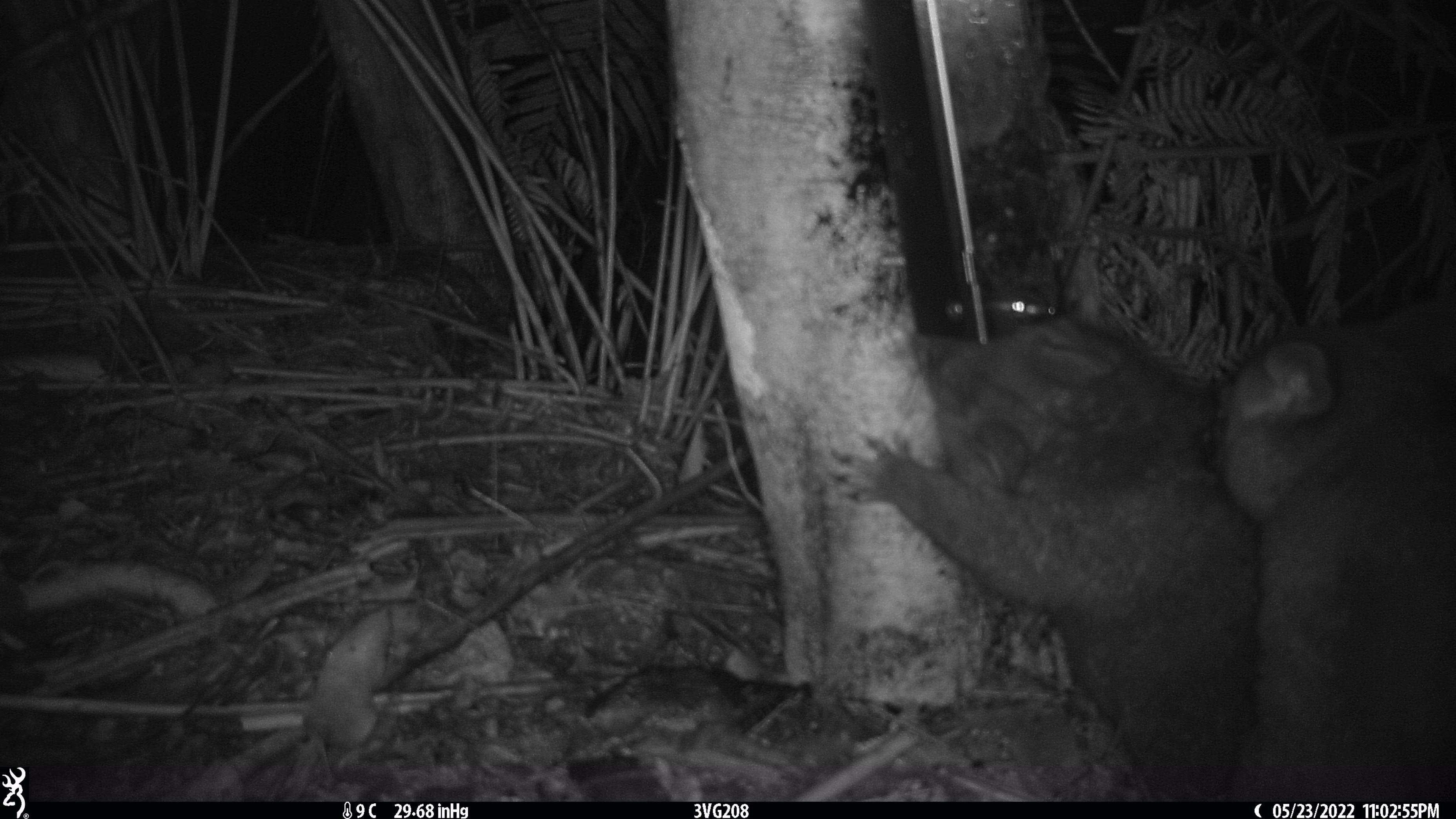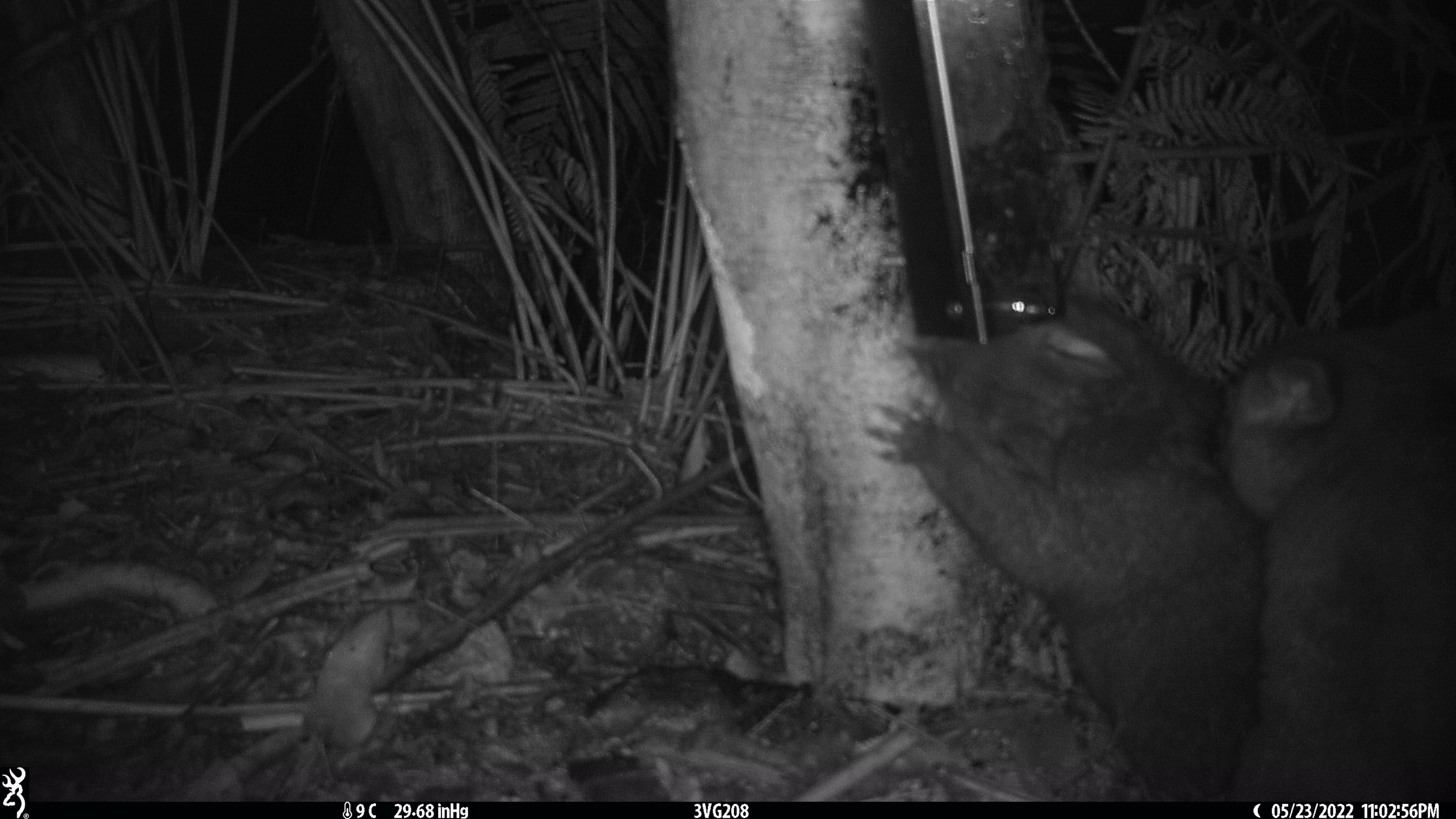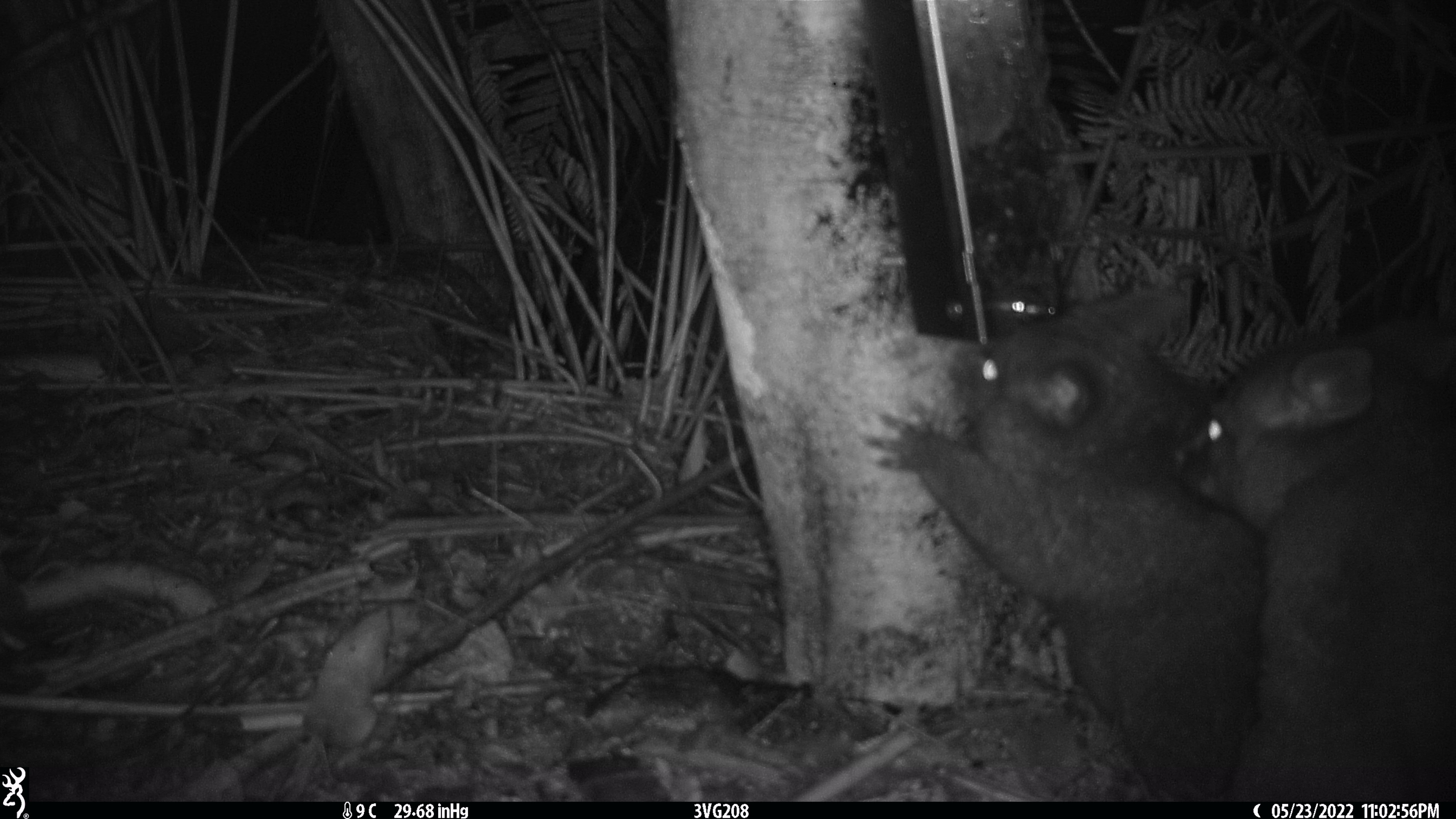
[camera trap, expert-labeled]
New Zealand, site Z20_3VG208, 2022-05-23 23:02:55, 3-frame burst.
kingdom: Animalia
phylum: Chordata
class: Mammalia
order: Diprotodontia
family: Phalangeridae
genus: Trichosurus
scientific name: Trichosurus vulpecula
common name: common brushtail possum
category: possum